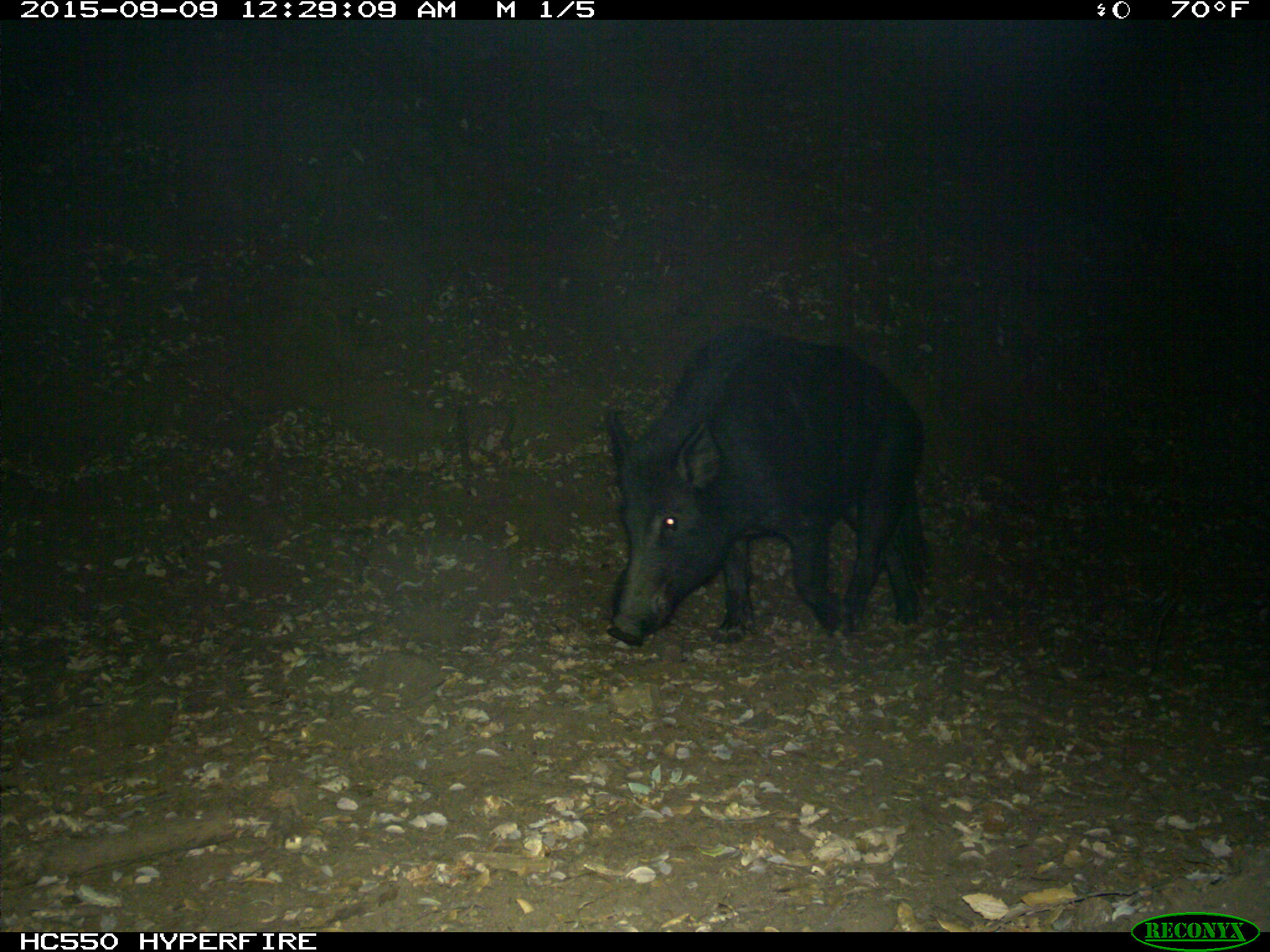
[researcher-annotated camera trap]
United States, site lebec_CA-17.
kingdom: Animalia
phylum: Chordata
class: Mammalia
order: Artiodactyla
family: Suidae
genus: Sus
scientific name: Sus scrofa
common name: wild boar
Sus scrofa (wild boar).